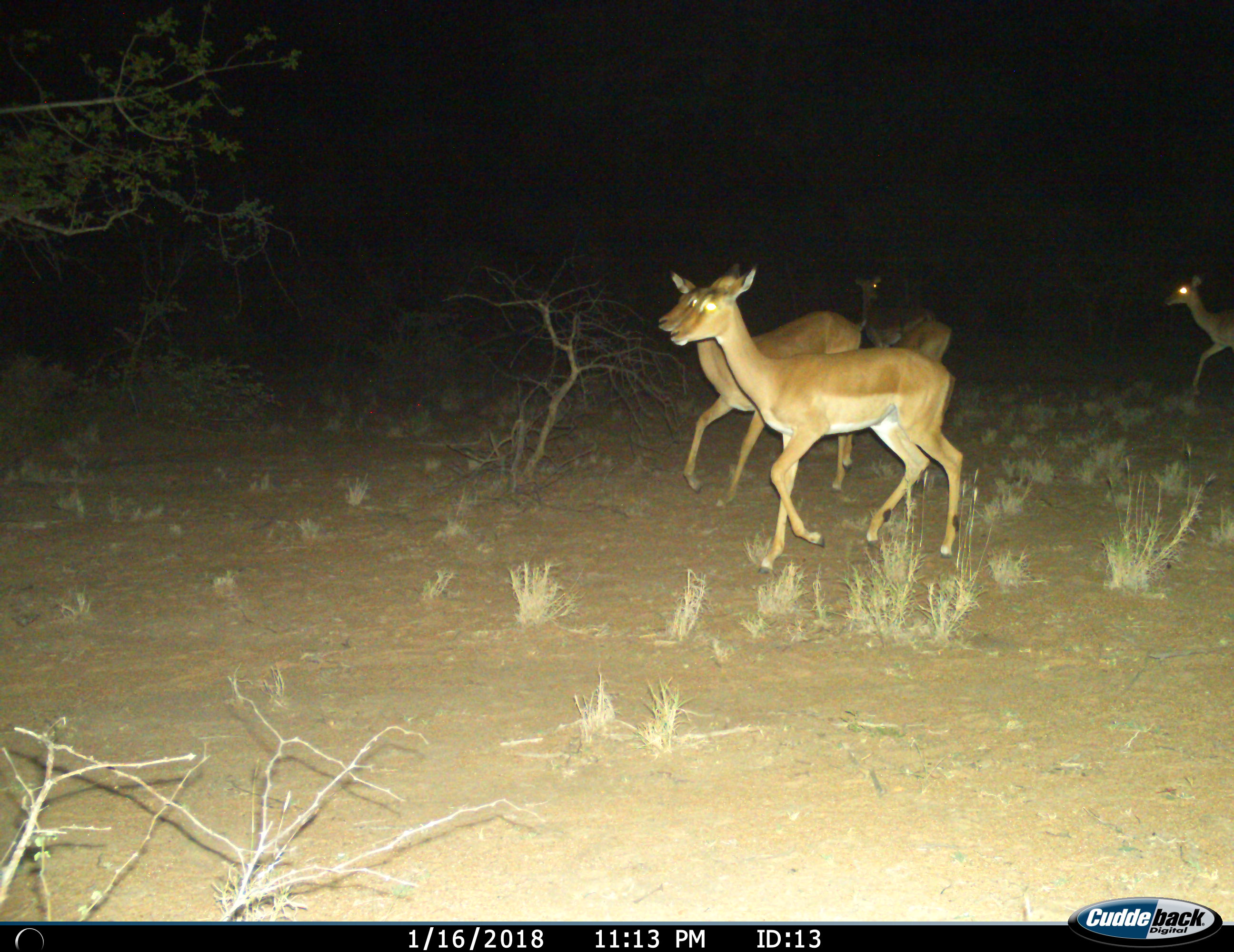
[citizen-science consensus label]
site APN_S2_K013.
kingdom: Animalia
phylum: Chordata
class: Mammalia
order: Artiodactyla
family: Bovidae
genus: Aepyceros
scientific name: Aepyceros melampus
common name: impala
Impala (Aepyceros melampus), count 4. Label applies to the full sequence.